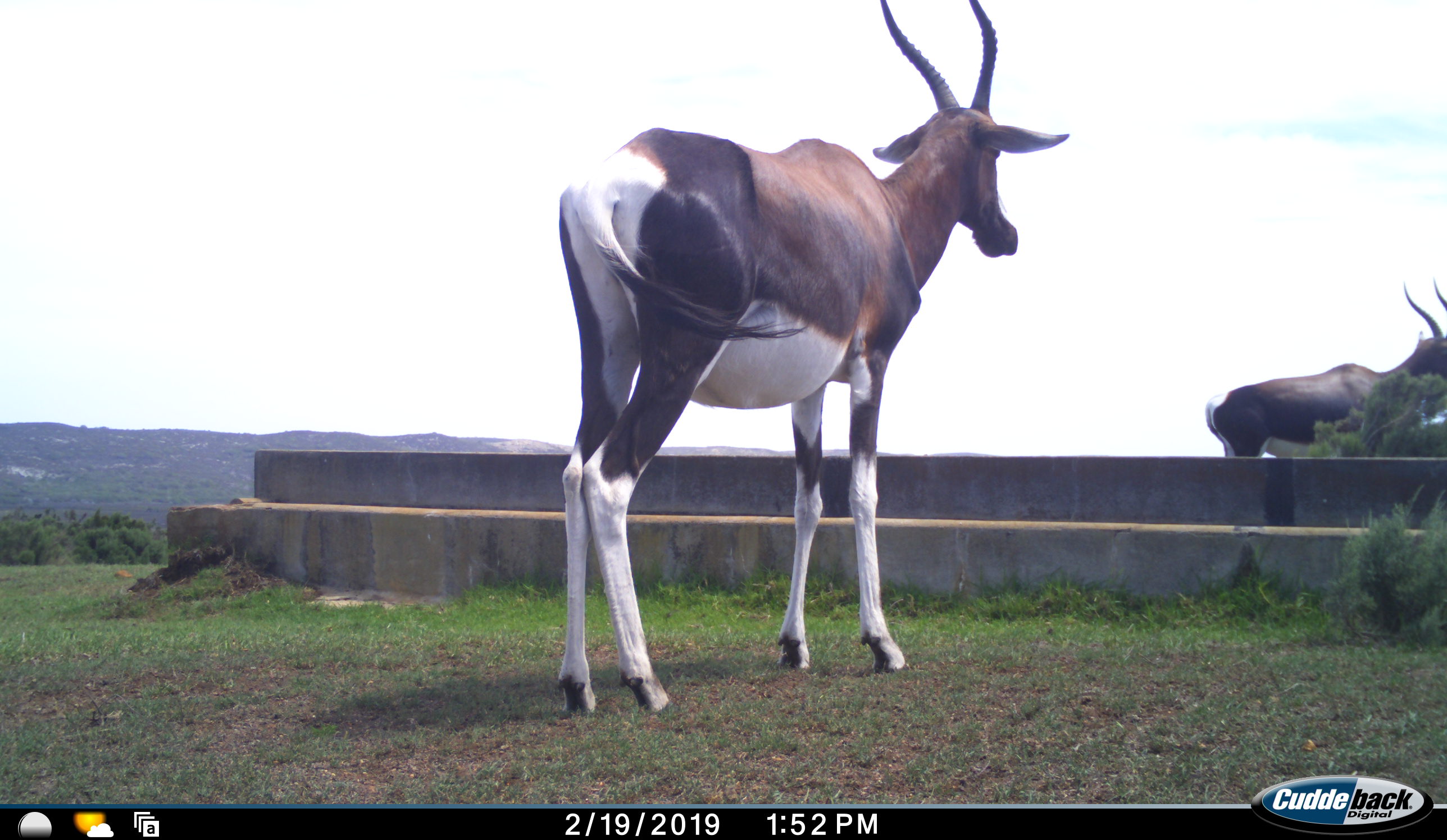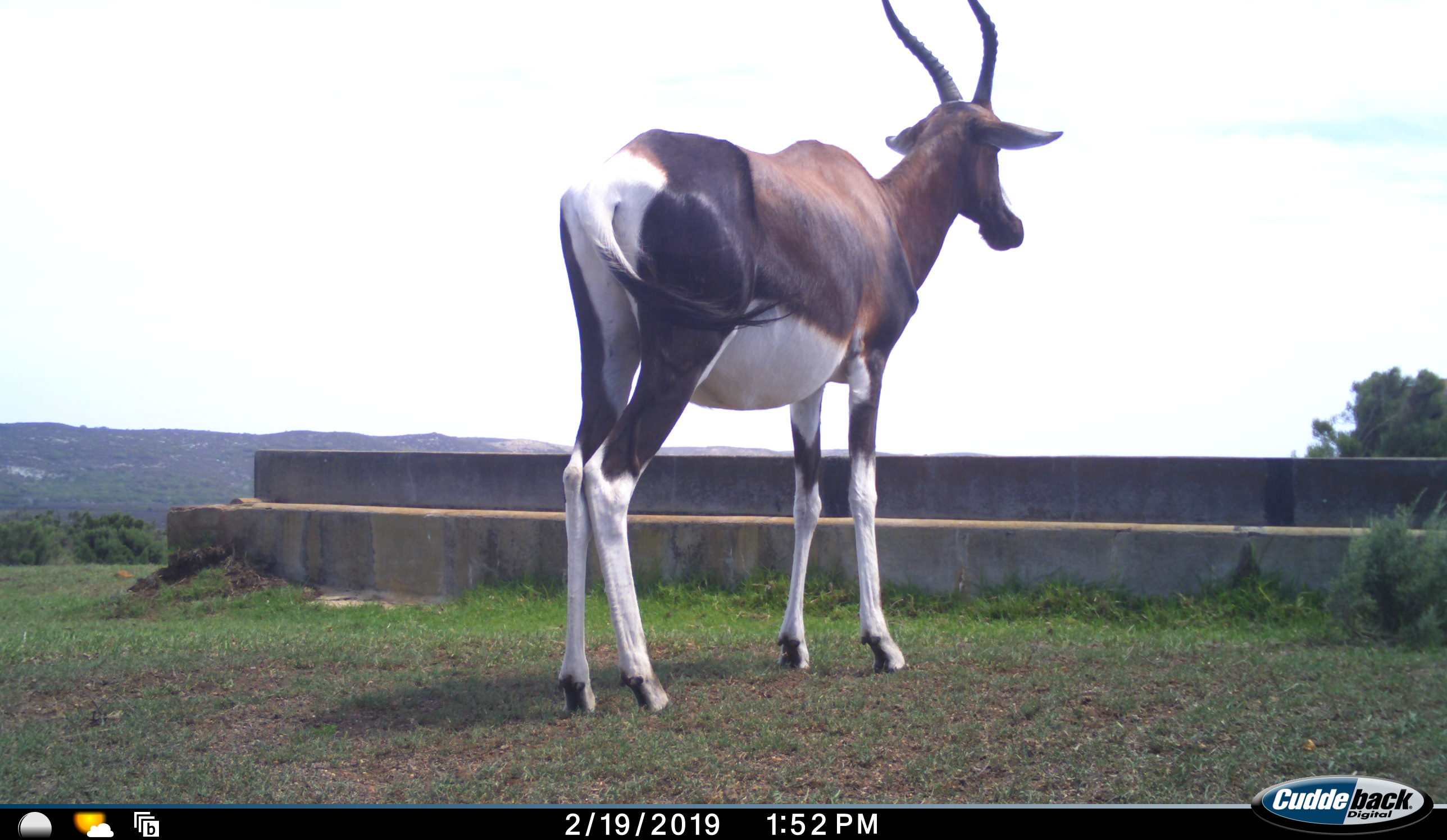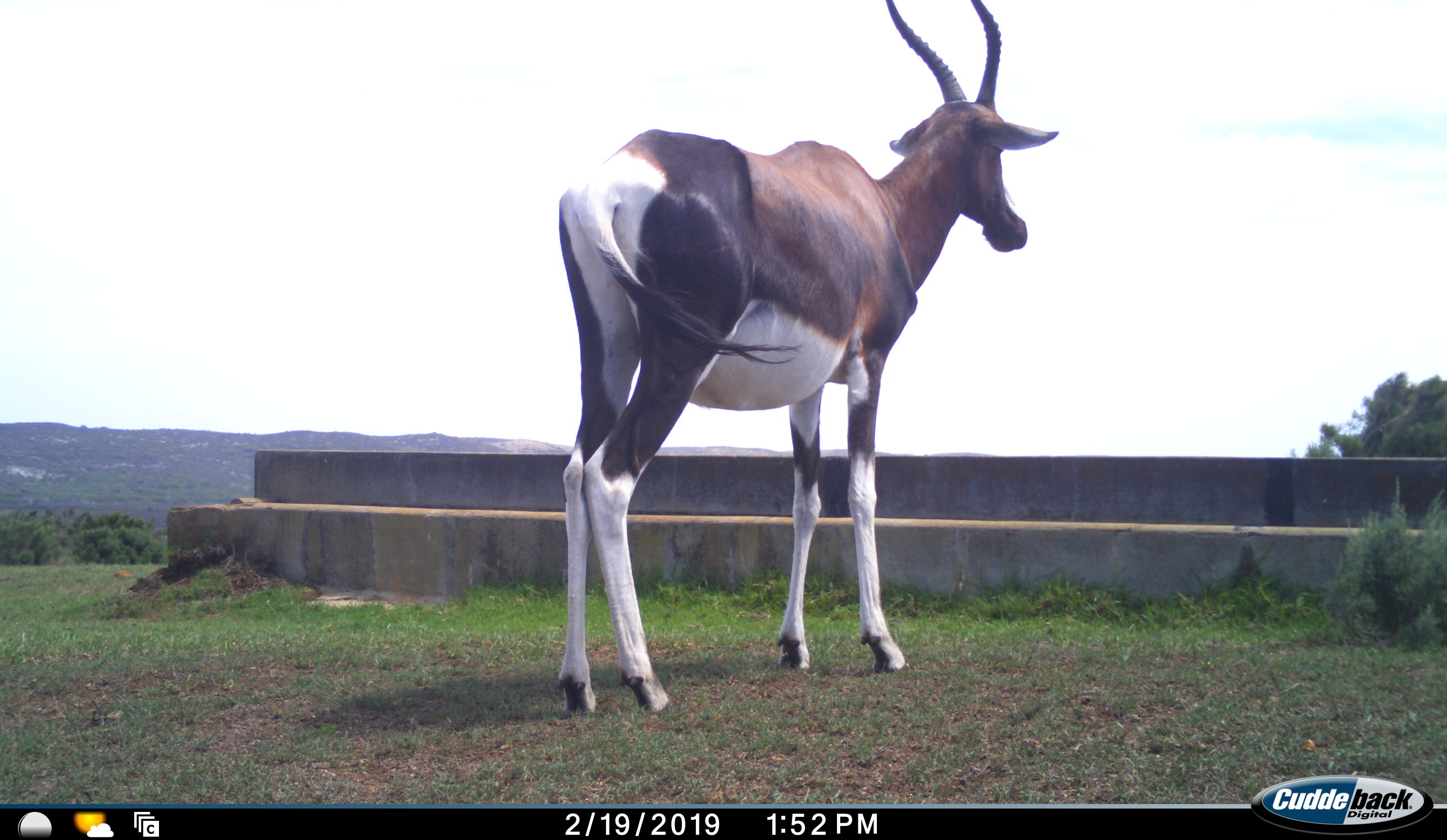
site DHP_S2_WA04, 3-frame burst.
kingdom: Animalia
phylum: Chordata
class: Mammalia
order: Artiodactyla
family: Bovidae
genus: Damaliscus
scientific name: Damaliscus pygargus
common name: bontebok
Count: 2.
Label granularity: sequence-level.